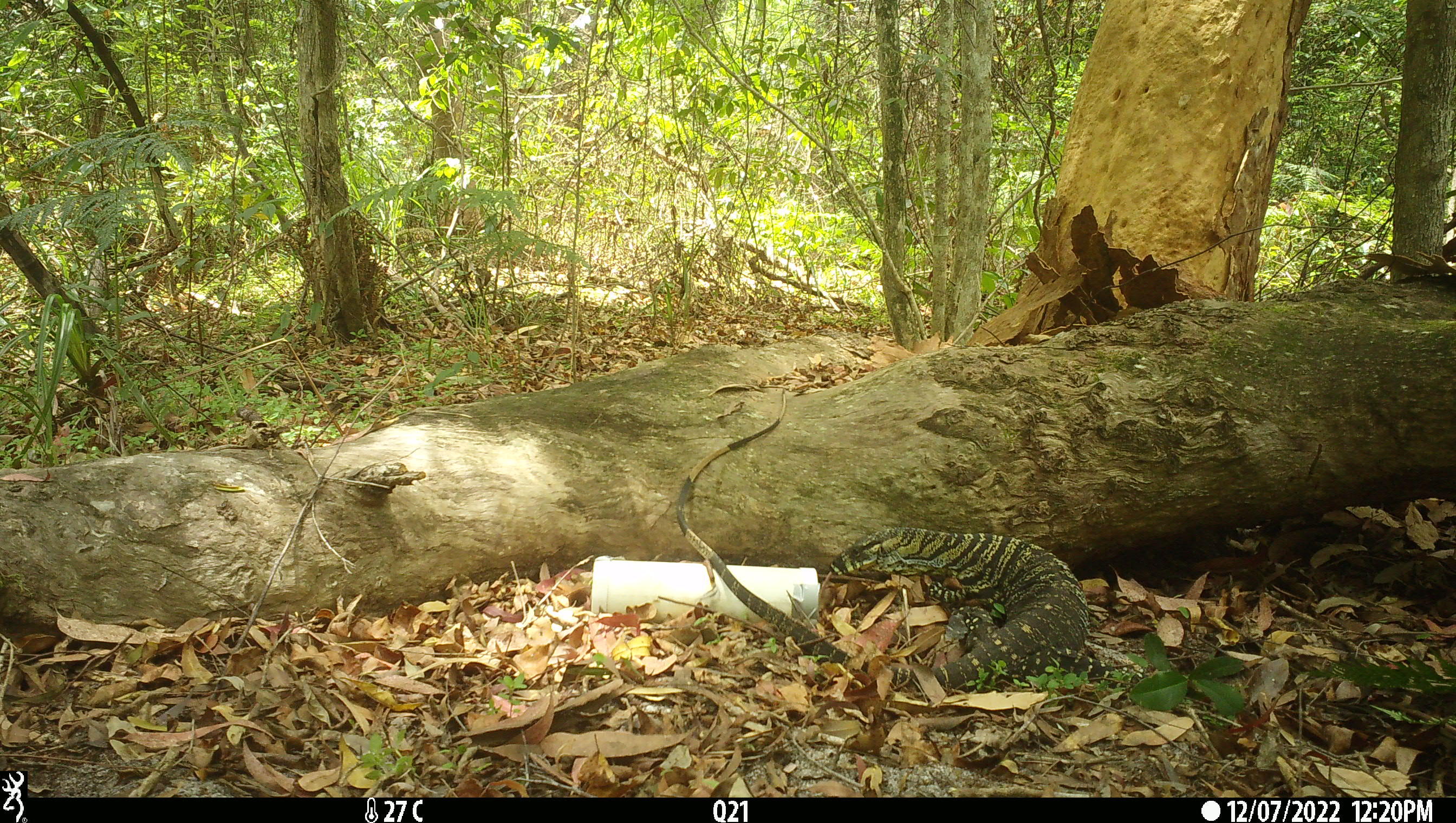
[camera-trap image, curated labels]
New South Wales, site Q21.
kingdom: Animalia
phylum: Chordata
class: Reptilia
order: Squamata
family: Varanidae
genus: Varanus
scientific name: Varanus varius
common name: lace monitor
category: goanna